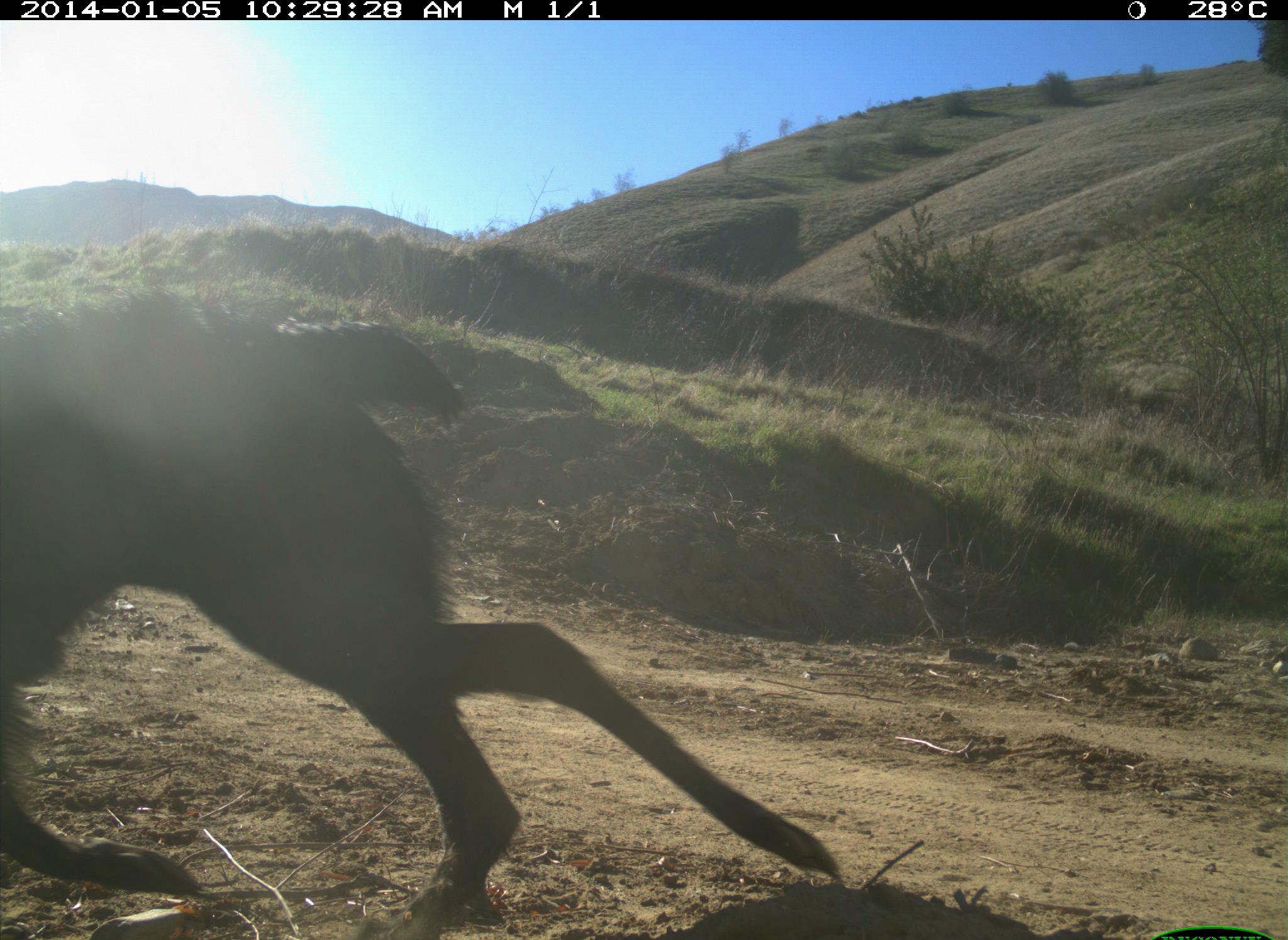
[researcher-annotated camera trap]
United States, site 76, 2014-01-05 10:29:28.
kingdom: Animalia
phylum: Chordata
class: Mammalia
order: Carnivora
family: Canidae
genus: Canis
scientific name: Canis familiaris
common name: domestic dog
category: dog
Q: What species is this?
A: Dog (domestic dog) (Canis familiaris).